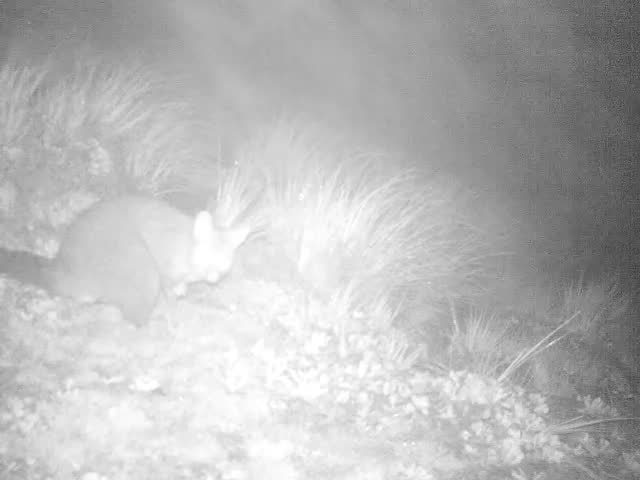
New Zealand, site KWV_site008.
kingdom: Animalia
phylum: Chordata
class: Mammalia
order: Diprotodontia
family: Phalangeridae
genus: Trichosurus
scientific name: Trichosurus vulpecula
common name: common brushtail possum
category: possum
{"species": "possum (common brushtail possum) (Trichosurus vulpecula)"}